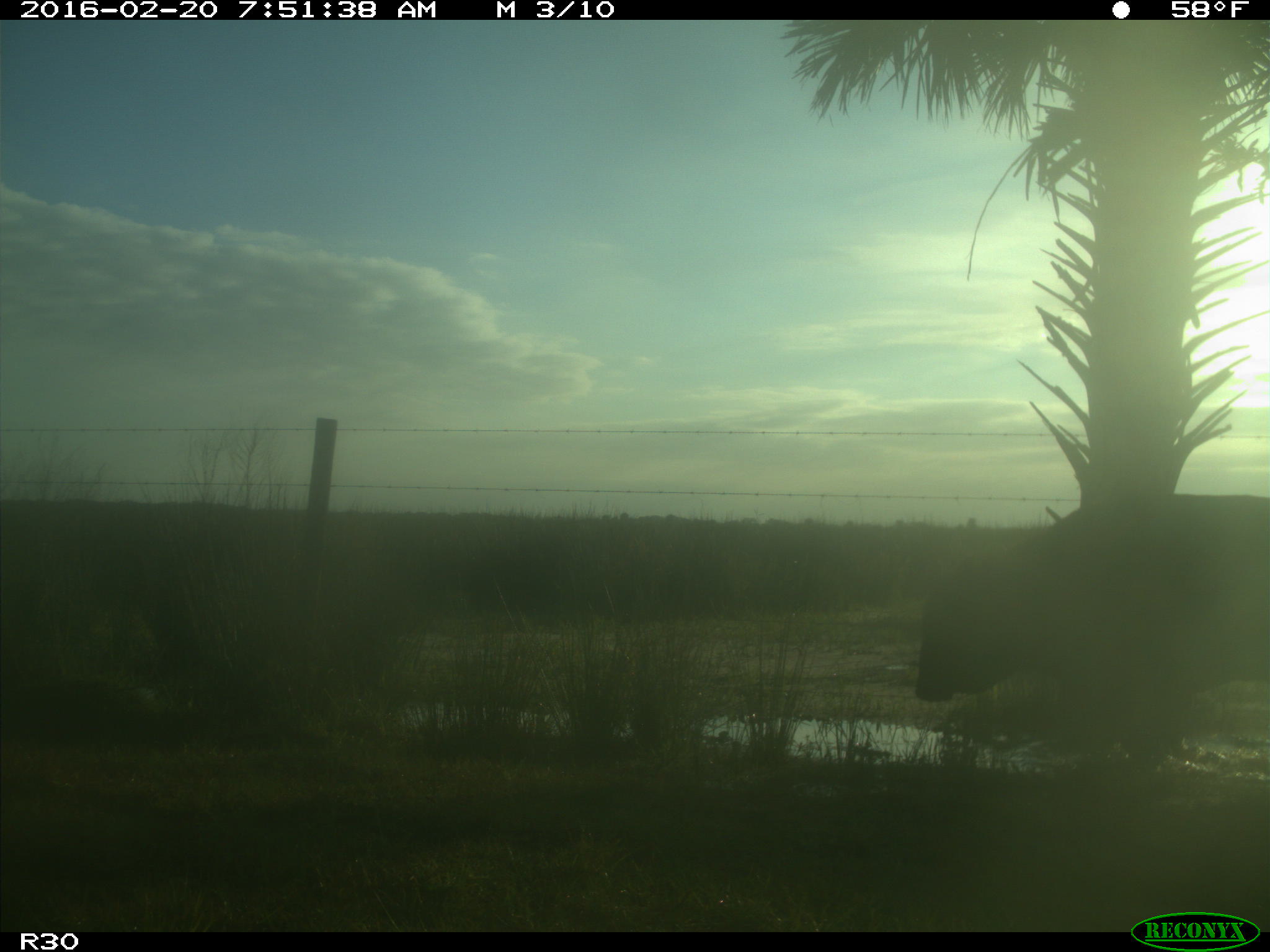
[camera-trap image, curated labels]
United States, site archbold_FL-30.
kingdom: Animalia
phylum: Chordata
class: Mammalia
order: Artiodactyla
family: Bovidae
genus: Bos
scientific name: Bos taurus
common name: domestic cow